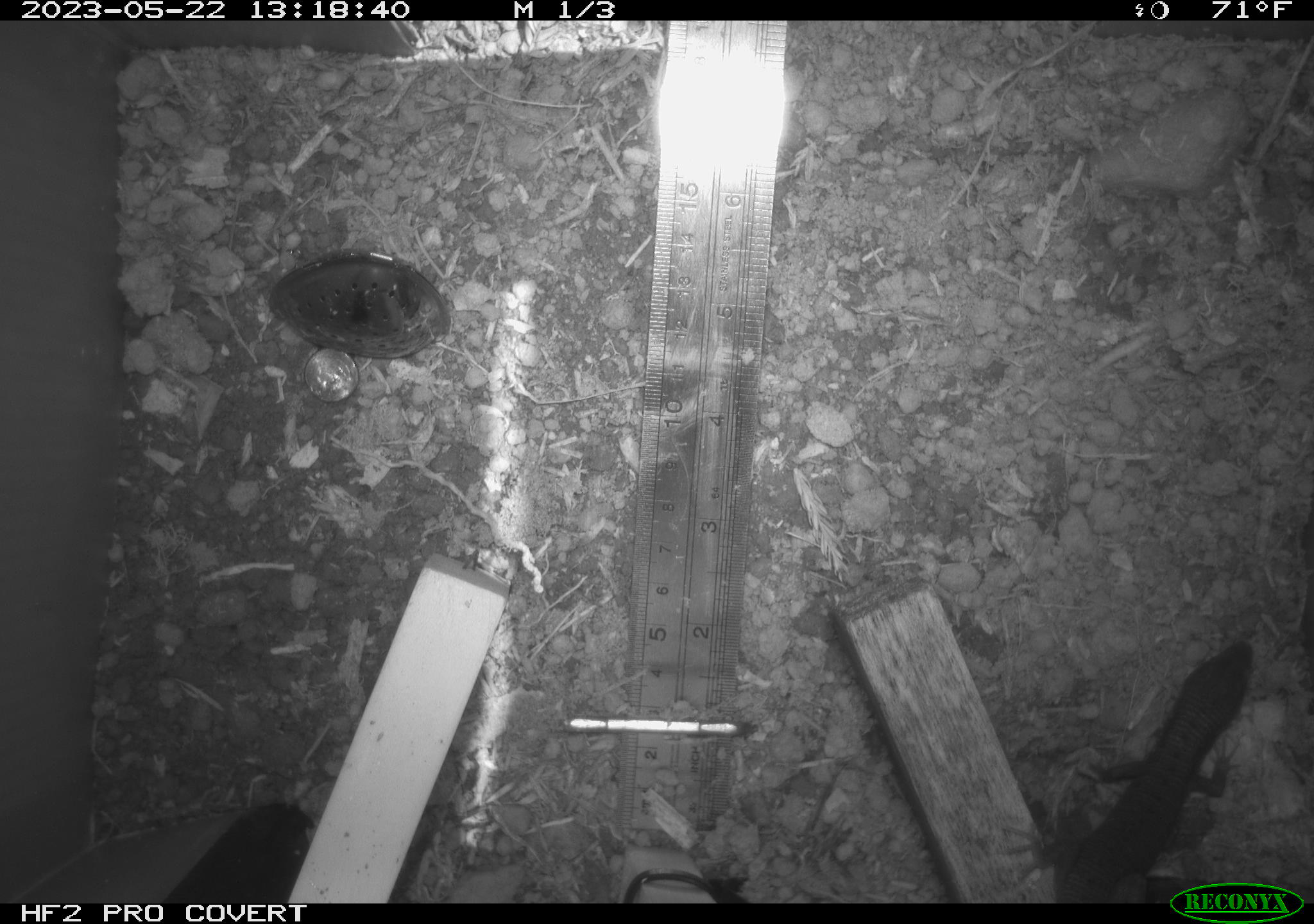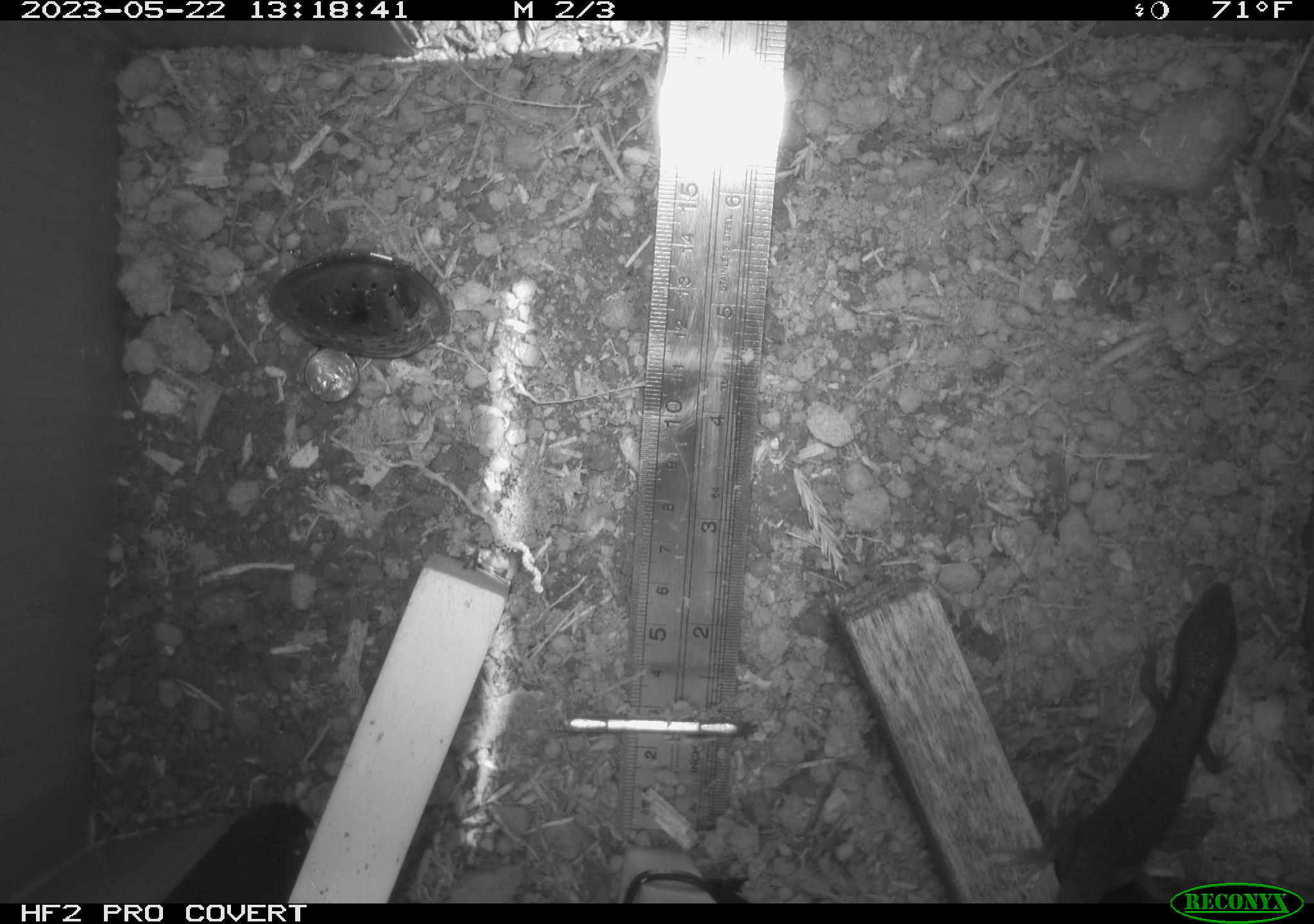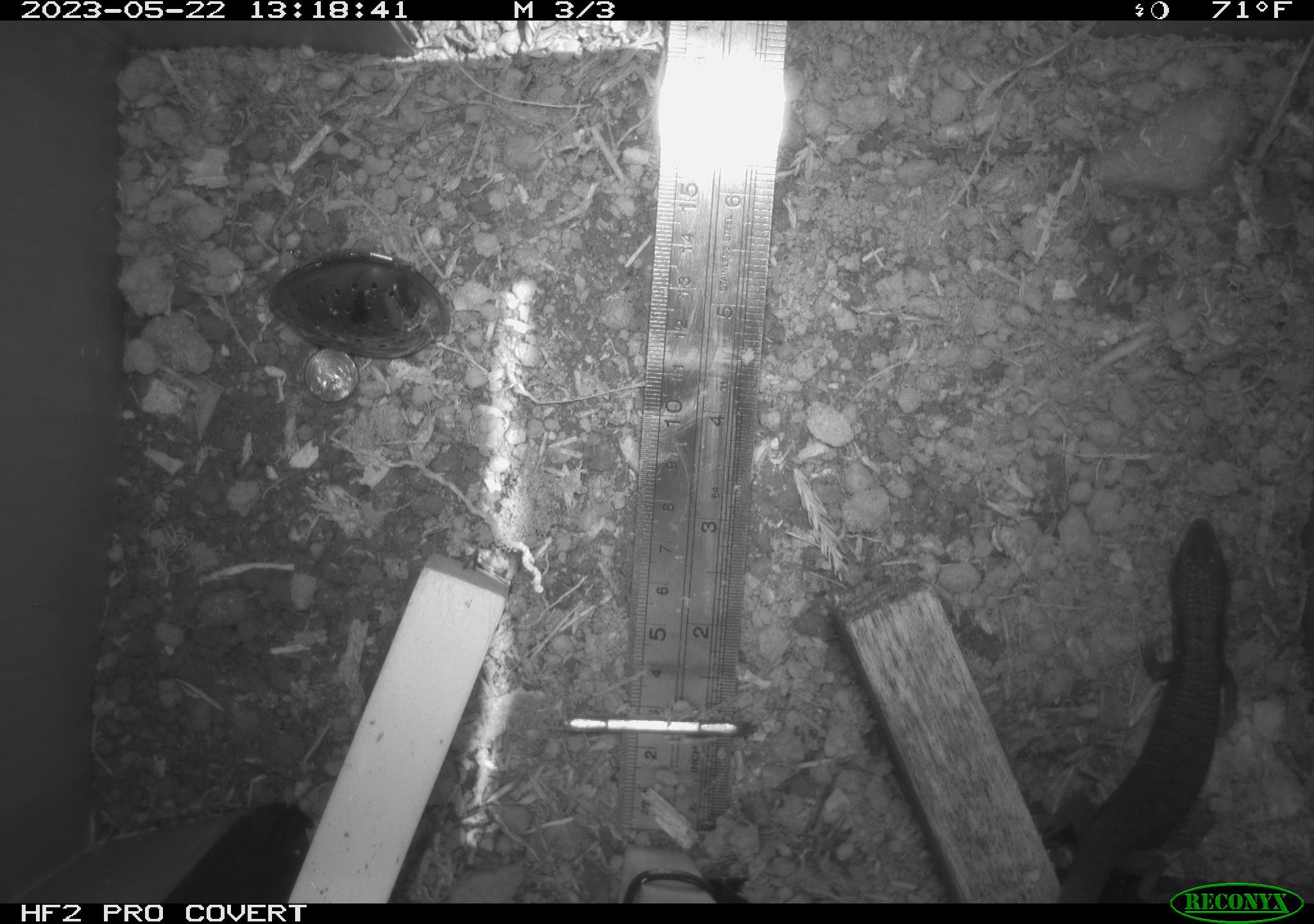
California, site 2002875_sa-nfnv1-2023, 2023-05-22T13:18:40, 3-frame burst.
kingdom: Animalia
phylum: Chordata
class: Reptilia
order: Squamata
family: Anguidae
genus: Elgaria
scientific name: Elgaria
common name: alligator lizards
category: elgaria species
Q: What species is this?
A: Elgaria species (alligator lizards) (Elgaria).